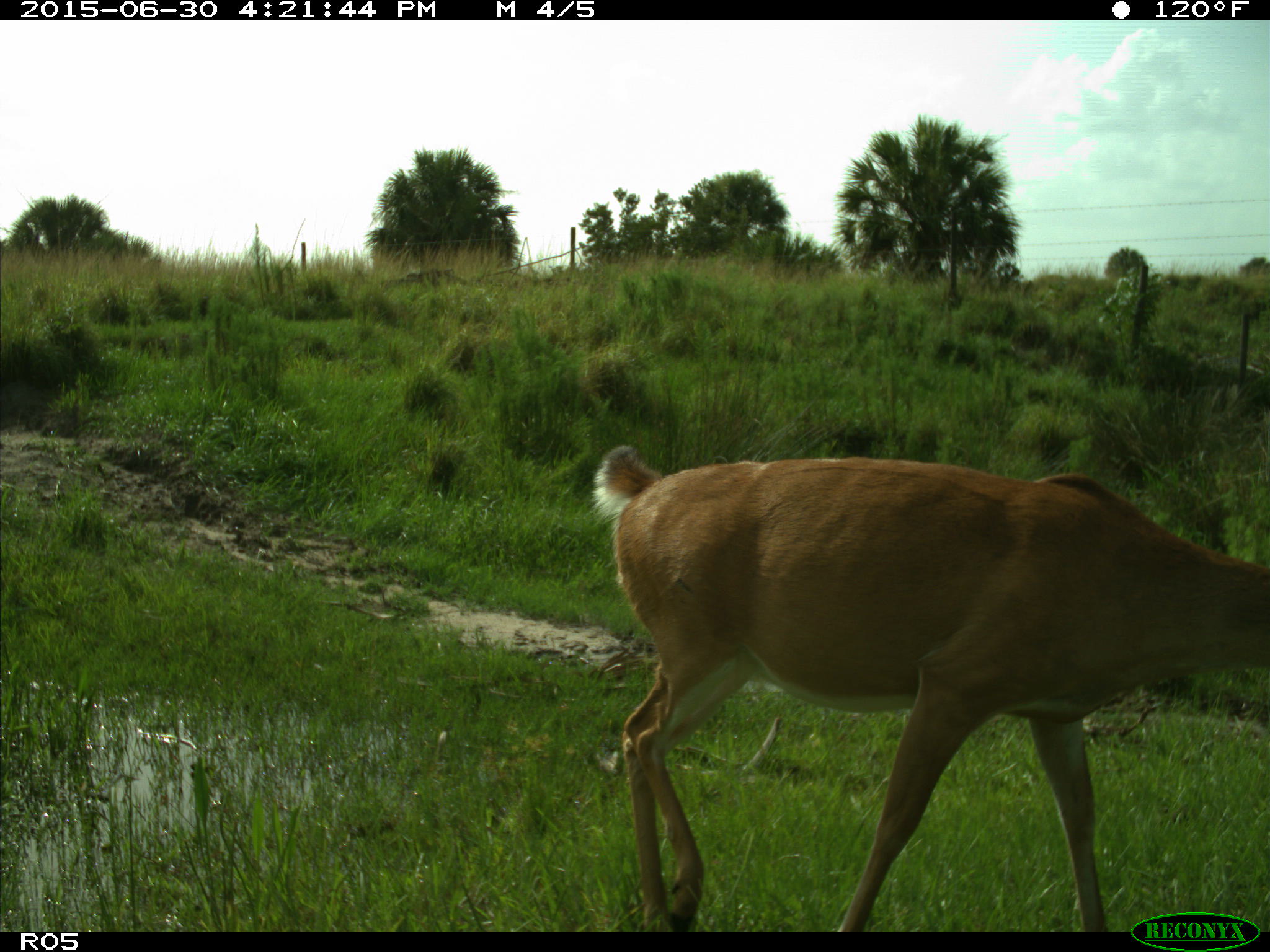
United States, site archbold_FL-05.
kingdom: Animalia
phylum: Chordata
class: Mammalia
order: Artiodactyla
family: Cervidae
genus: Odocoileus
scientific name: Odocoileus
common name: deer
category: unidentified deer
Unidentified deer (deer) (Odocoileus).